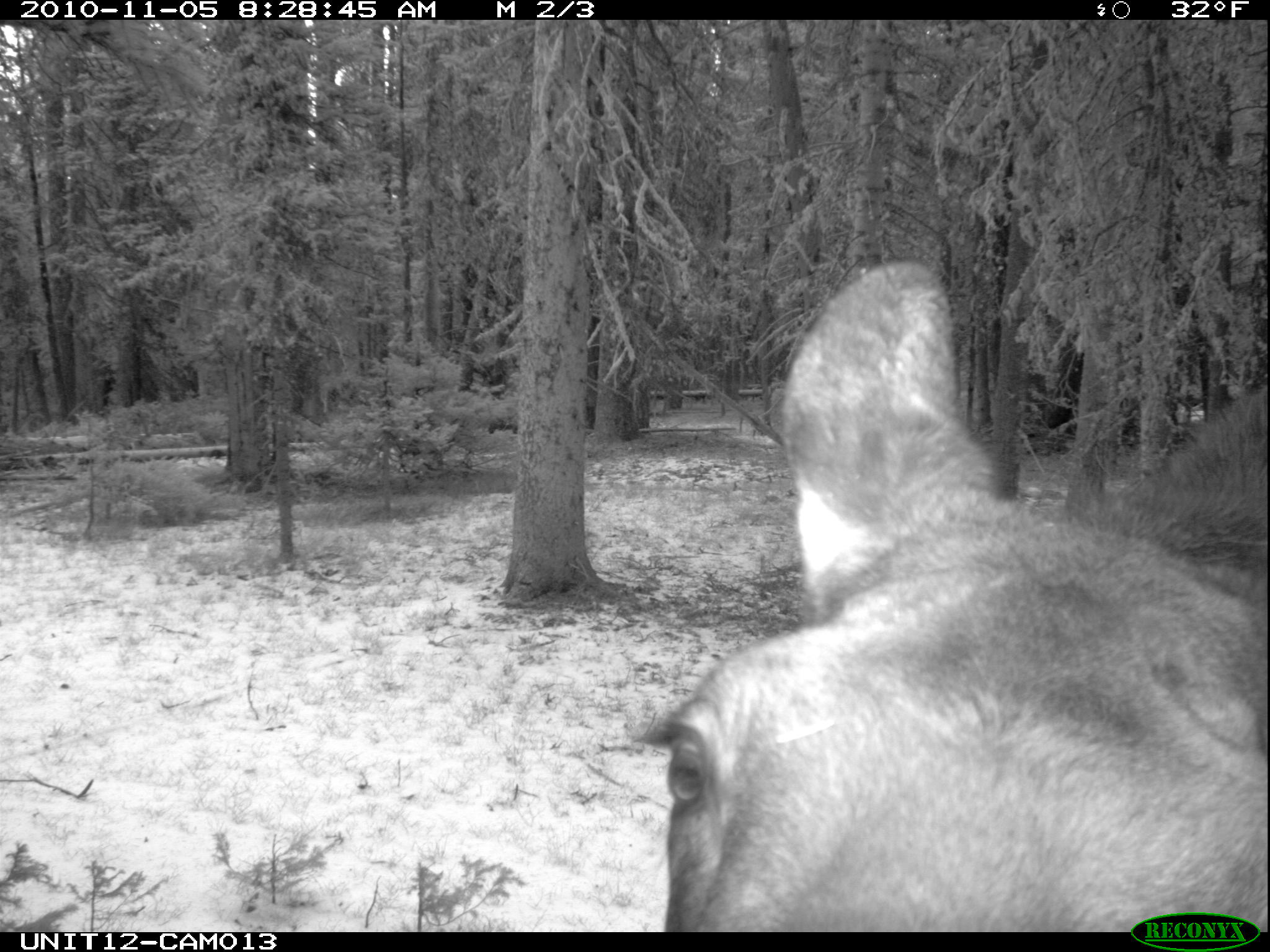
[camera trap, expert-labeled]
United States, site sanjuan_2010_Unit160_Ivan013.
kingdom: Animalia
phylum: Chordata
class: Mammalia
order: Artiodactyla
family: Cervidae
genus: Alces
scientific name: Alces alces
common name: moose